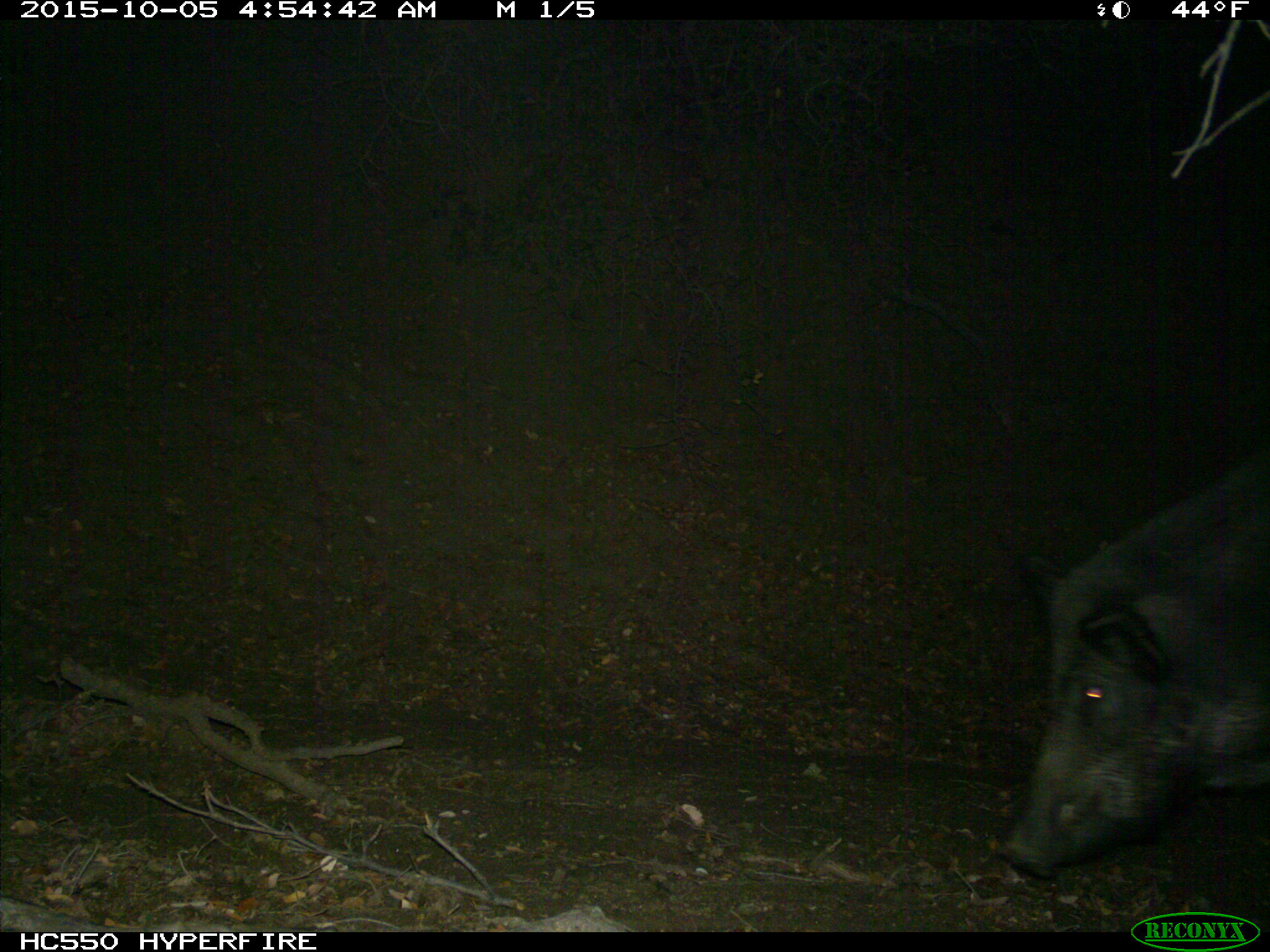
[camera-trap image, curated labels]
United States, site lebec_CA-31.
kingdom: Animalia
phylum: Chordata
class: Mammalia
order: Artiodactyla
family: Suidae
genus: Sus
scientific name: Sus scrofa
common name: wild boar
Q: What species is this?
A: Sus scrofa (wild boar).